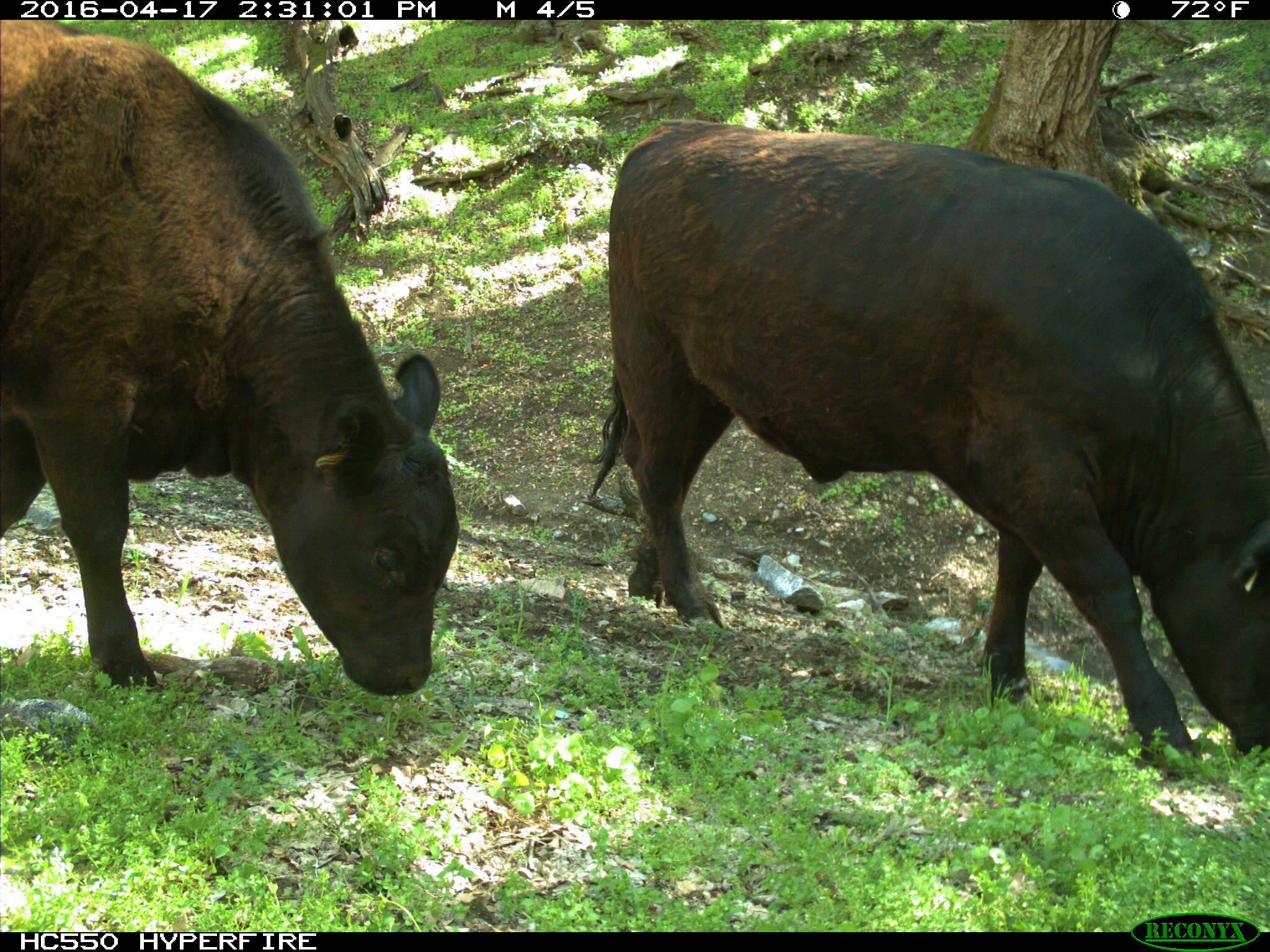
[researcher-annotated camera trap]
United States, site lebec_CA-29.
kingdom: Animalia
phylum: Chordata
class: Mammalia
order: Artiodactyla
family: Bovidae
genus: Bos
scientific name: Bos taurus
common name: domestic cow